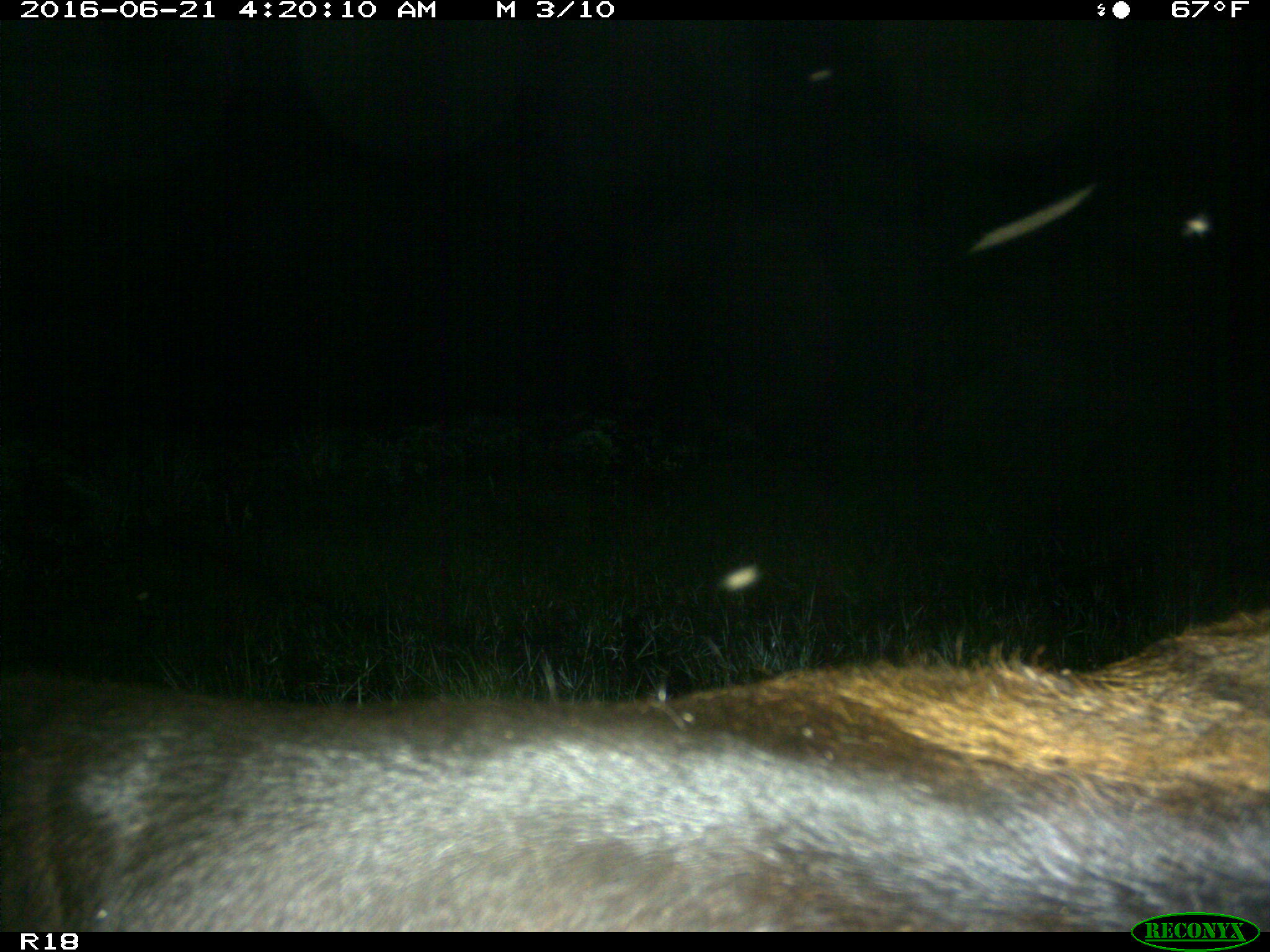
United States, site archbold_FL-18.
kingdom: Animalia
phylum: Chordata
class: Mammalia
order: Artiodactyla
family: Bovidae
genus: Bos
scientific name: Bos taurus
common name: domestic cow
Bos taurus (domestic cow).